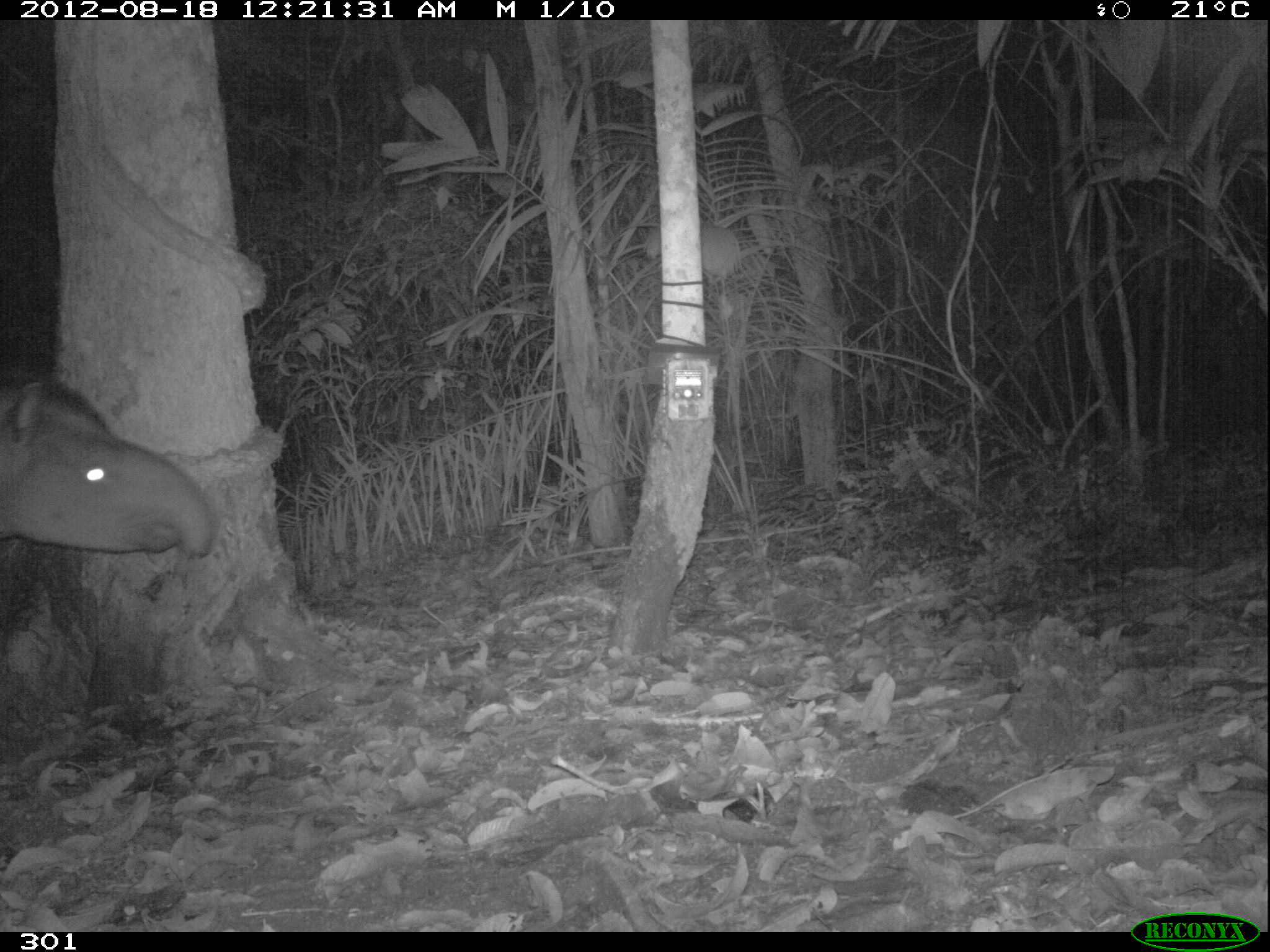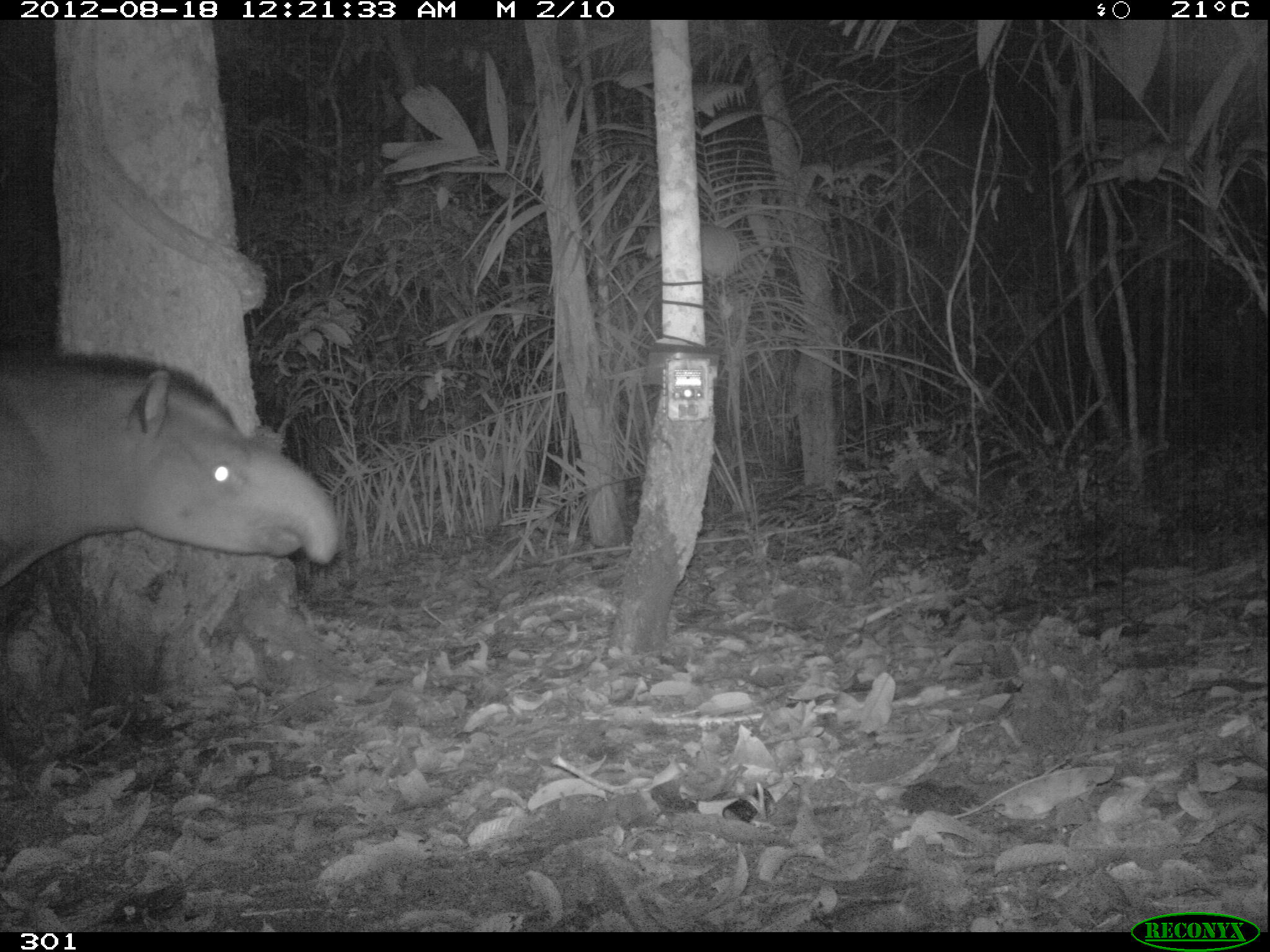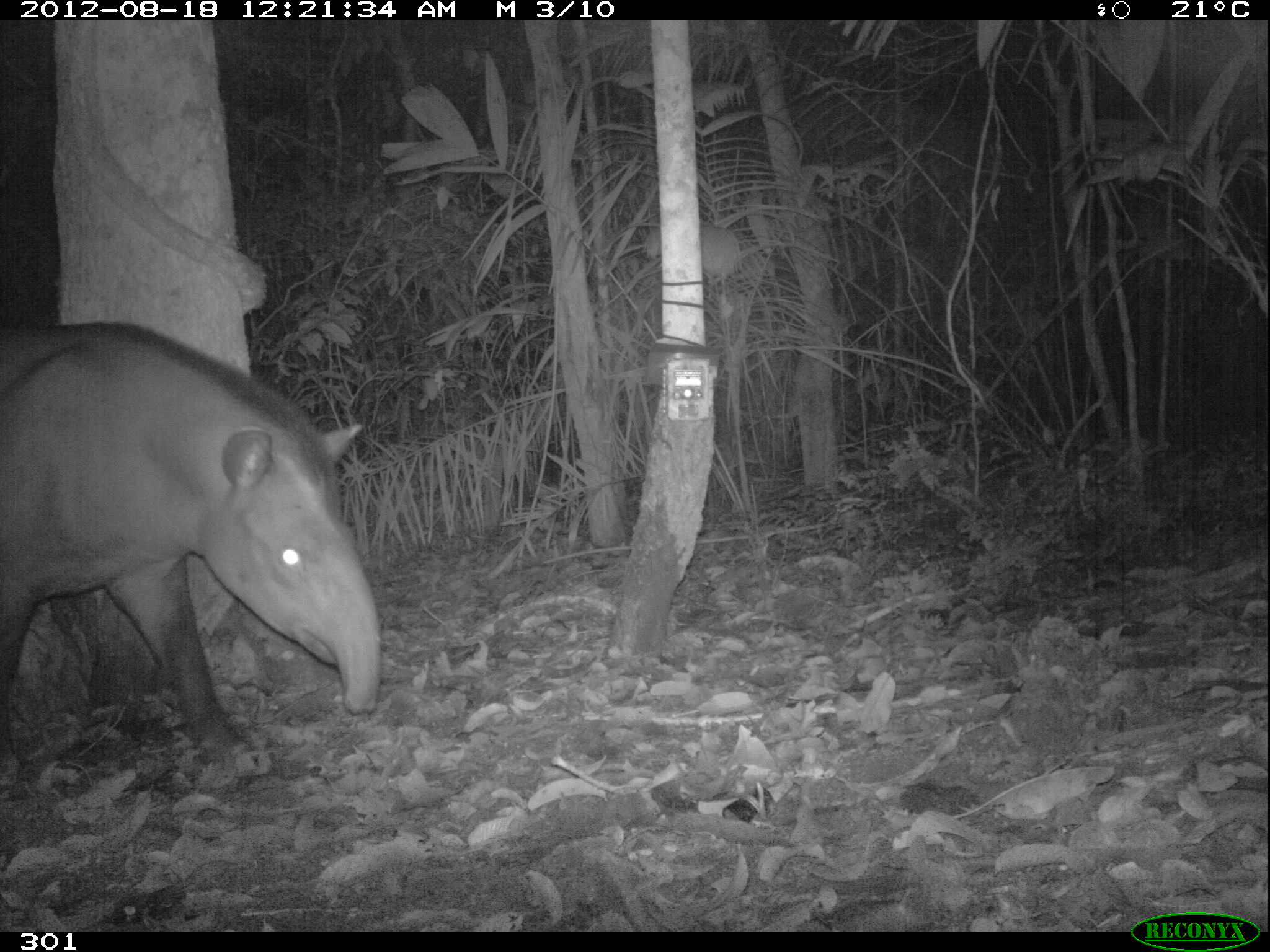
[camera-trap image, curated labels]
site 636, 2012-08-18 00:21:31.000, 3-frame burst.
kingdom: Animalia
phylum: Chordata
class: Mammalia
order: Perissodactyla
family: Tapiridae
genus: Tapirus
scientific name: Tapirus terrestris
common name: south american tapir